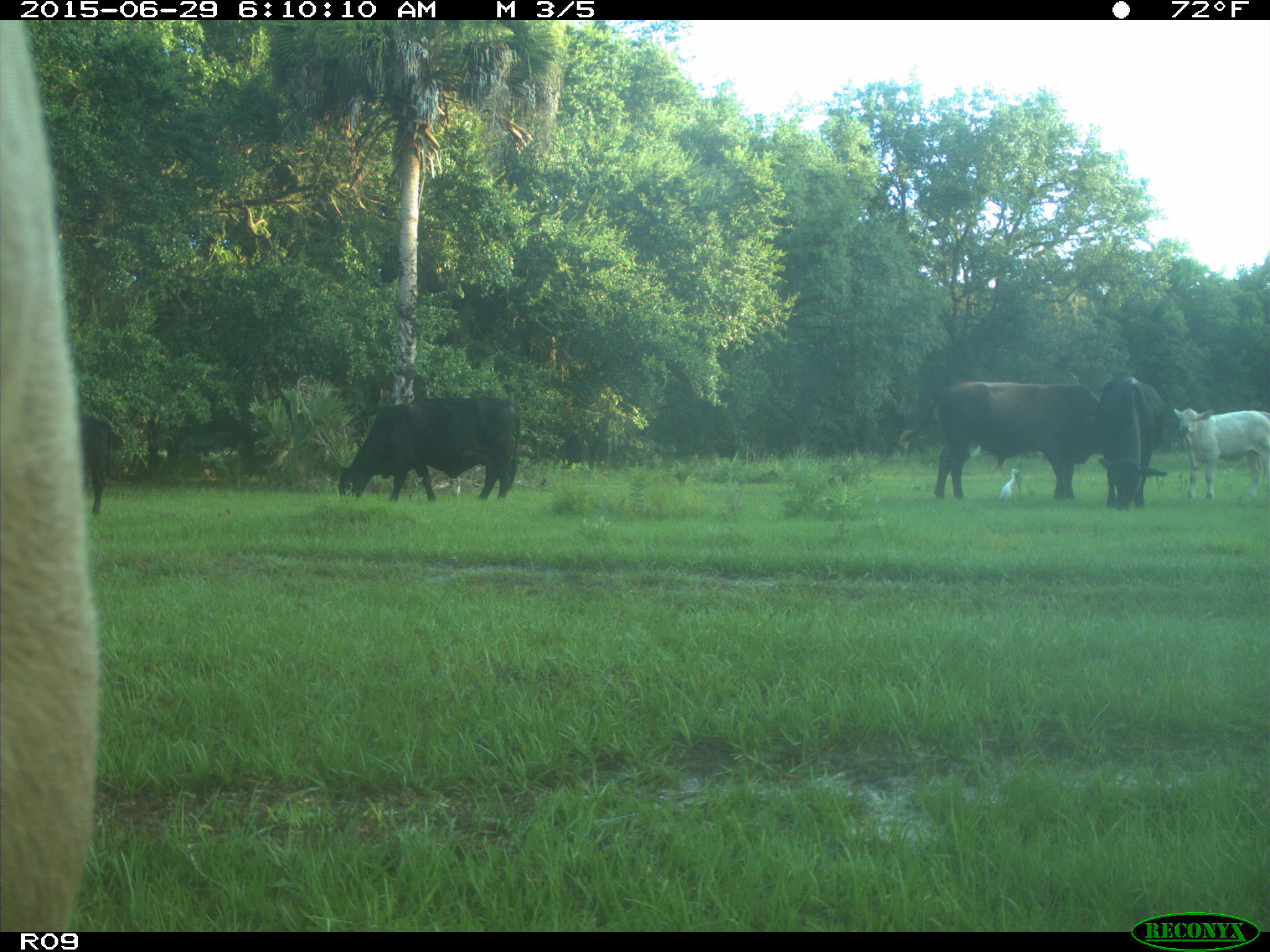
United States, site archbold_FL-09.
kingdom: Animalia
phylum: Chordata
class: Mammalia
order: Artiodactyla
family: Bovidae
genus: Bos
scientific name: Bos taurus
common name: domestic cow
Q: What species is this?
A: Bos taurus (domestic cow).